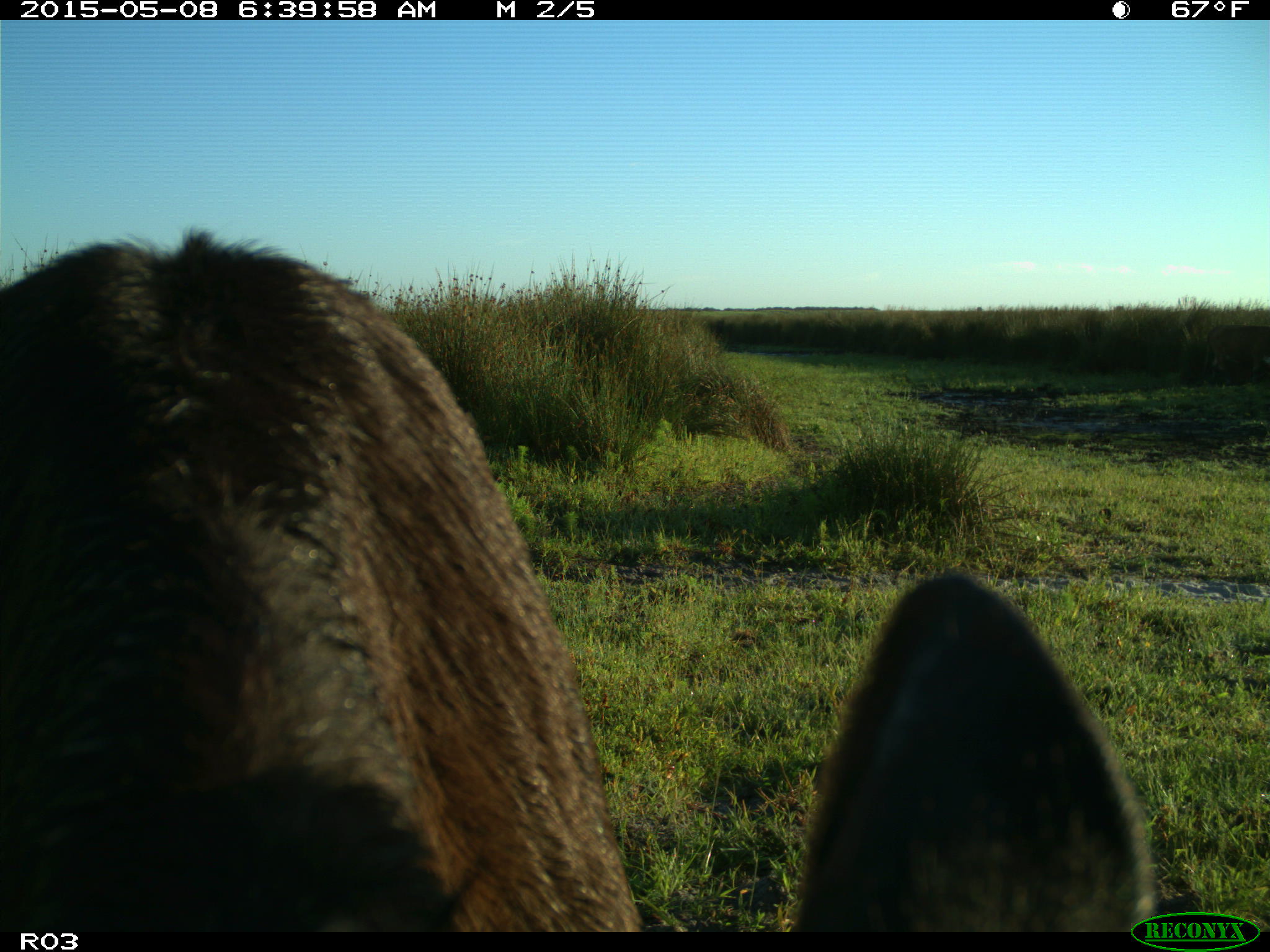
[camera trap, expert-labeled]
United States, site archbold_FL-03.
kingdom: Animalia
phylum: Chordata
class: Mammalia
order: Artiodactyla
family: Bovidae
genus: Bos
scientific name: Bos taurus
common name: domestic cow